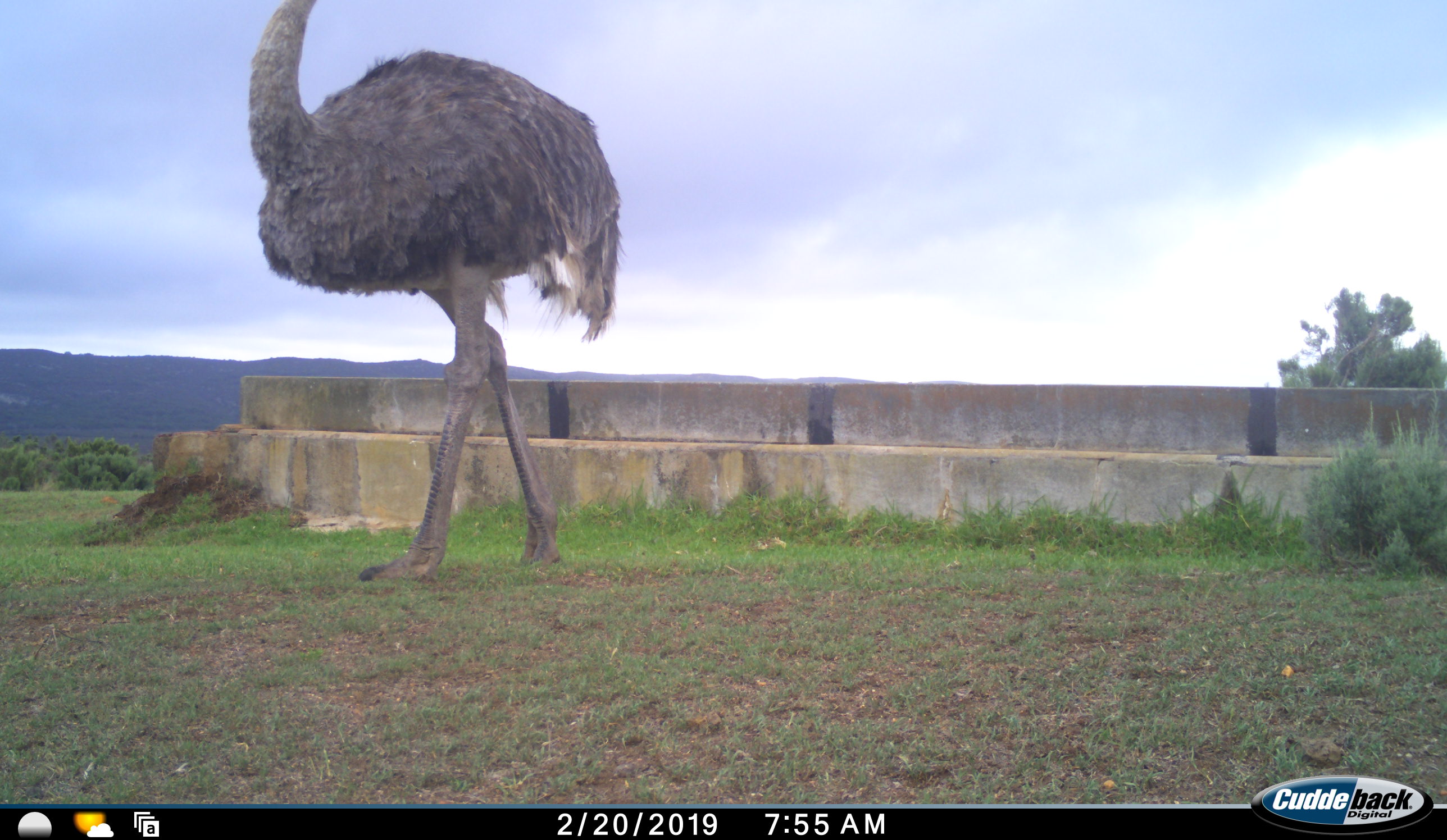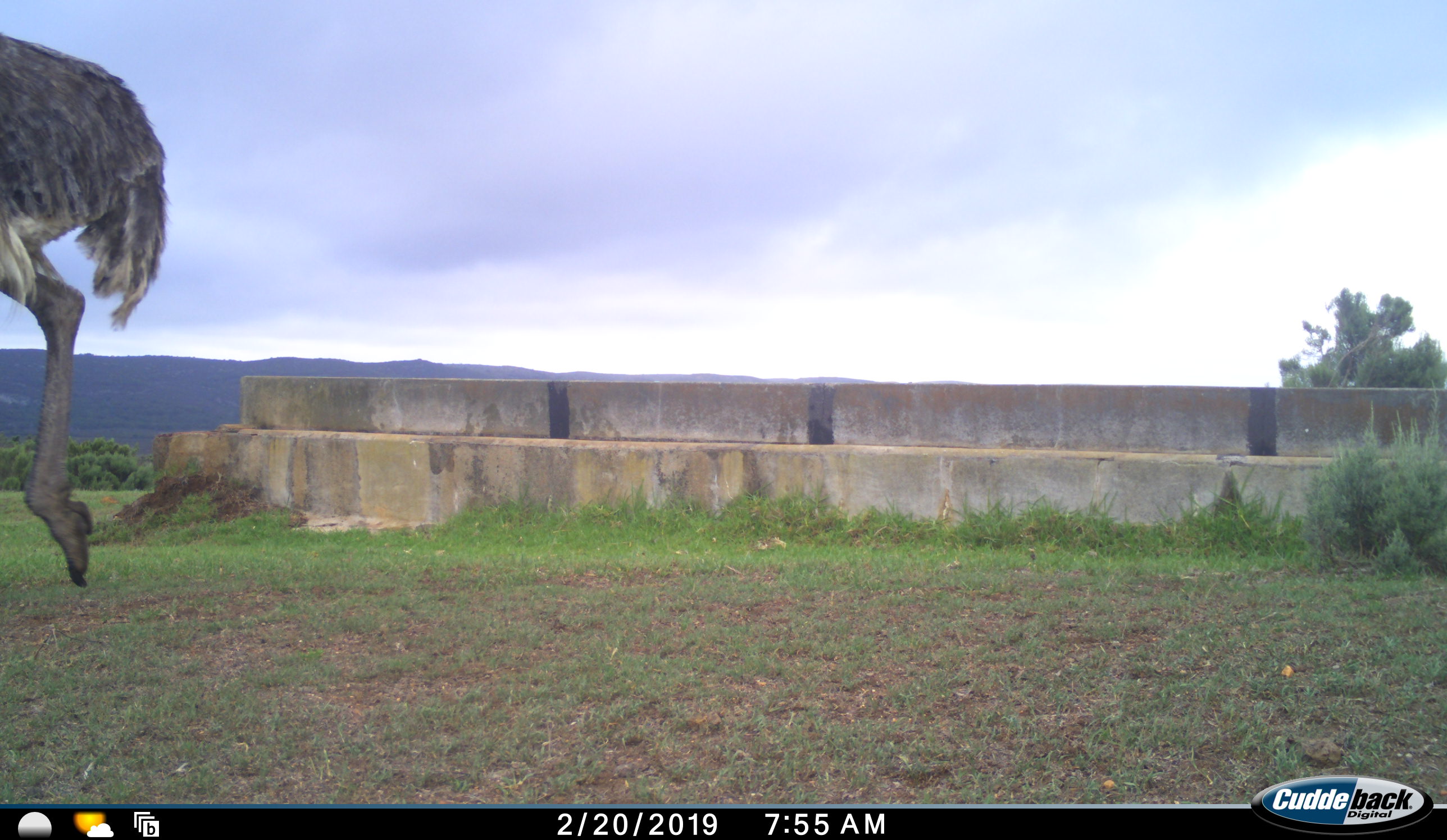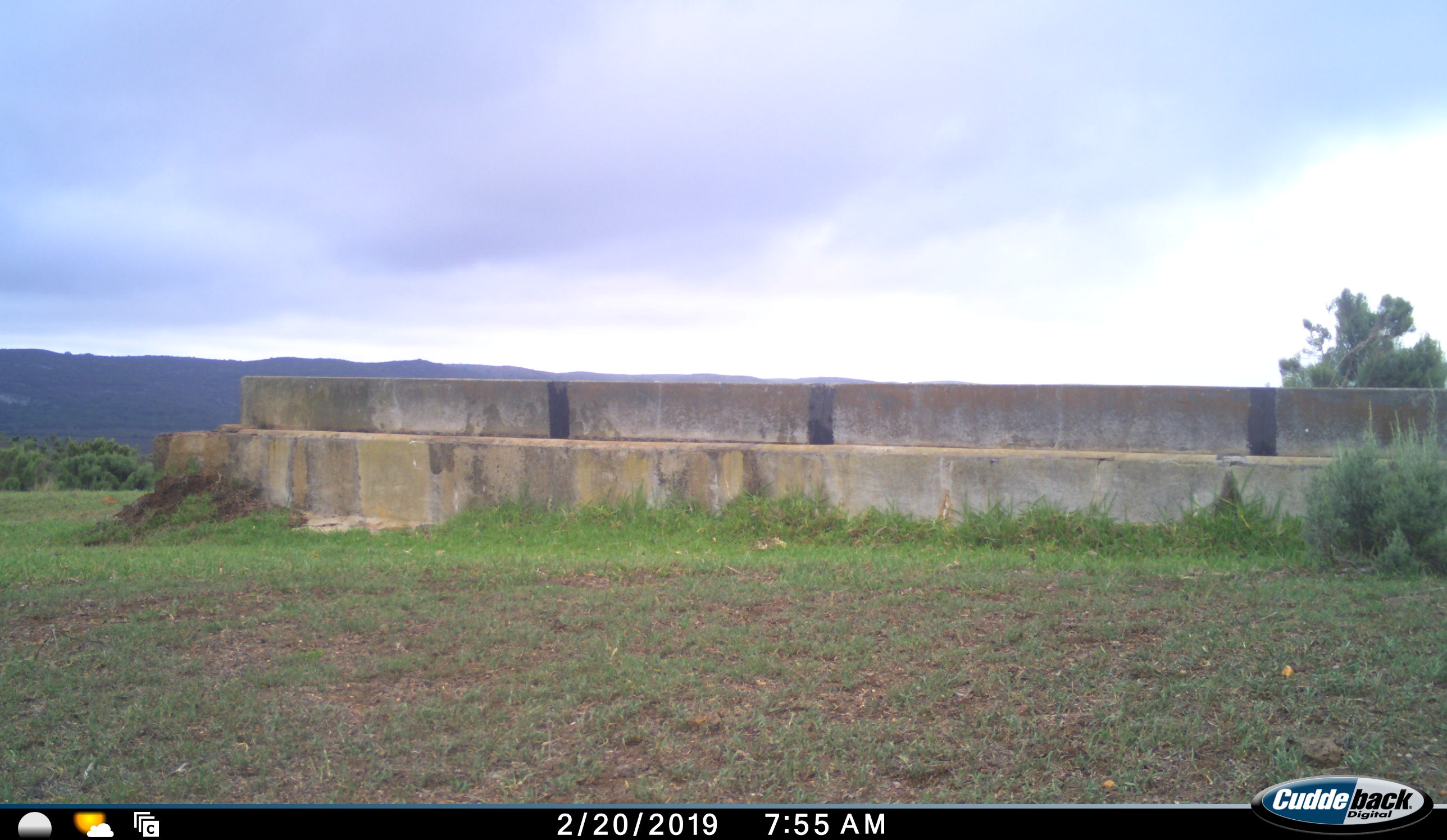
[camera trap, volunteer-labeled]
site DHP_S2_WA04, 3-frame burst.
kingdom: Animalia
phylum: Chordata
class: Aves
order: Struthioniformes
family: Struthionidae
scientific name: Struthionidae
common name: ostrich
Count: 1.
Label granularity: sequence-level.